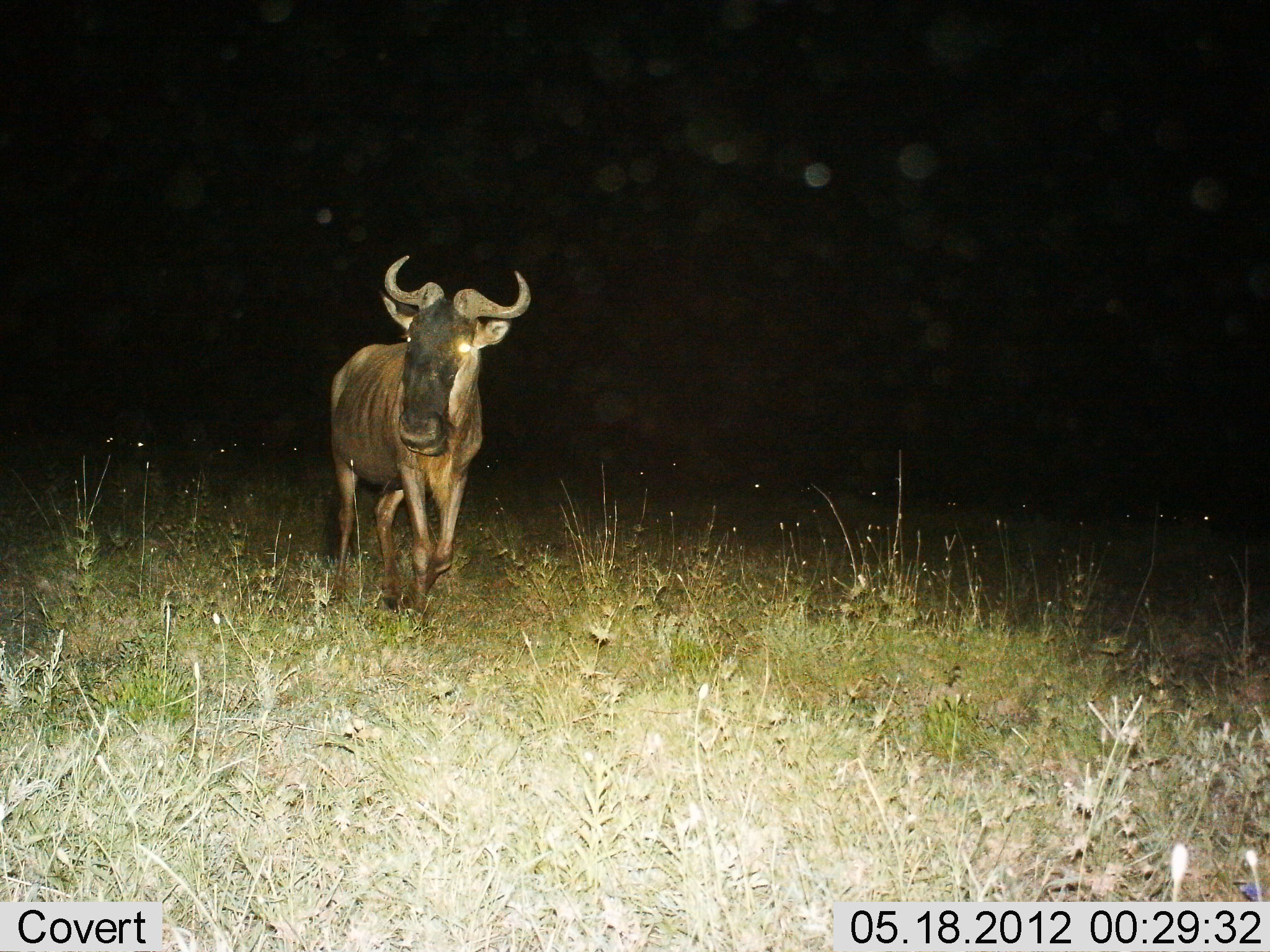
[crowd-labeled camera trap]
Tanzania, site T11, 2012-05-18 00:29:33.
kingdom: Animalia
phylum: Chordata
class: Mammalia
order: Artiodactyla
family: Bovidae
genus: Connochaetes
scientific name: Connochaetes taurinus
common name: blue wildebeest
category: wildebeest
Wildebeest (blue wildebeest) (Connochaetes taurinus), count 1. Behavior (volunteer vote fractions): standing 40%, resting 0%, moving 70%, interacting 0%. Young present (vote fraction): 0%. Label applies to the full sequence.